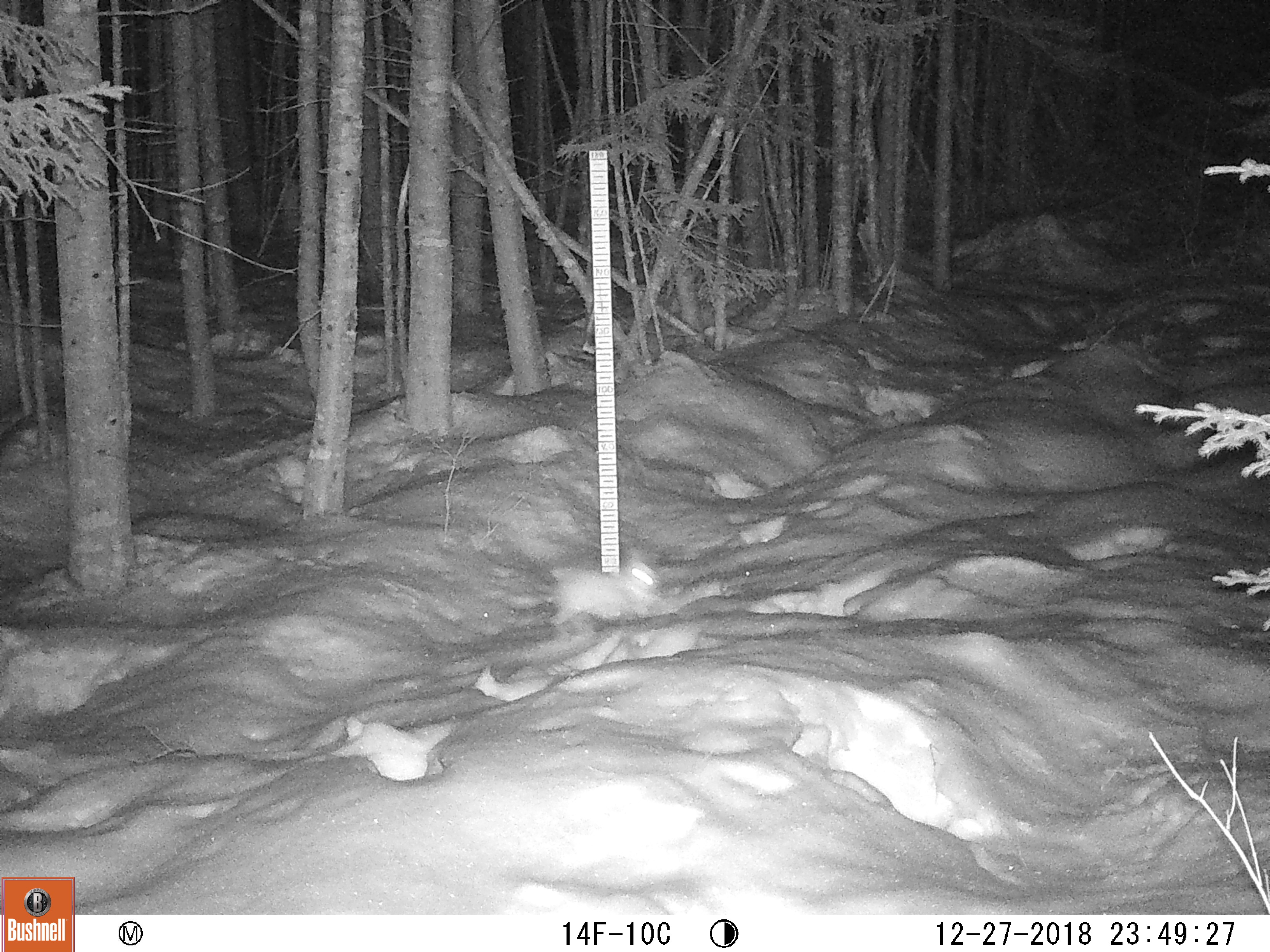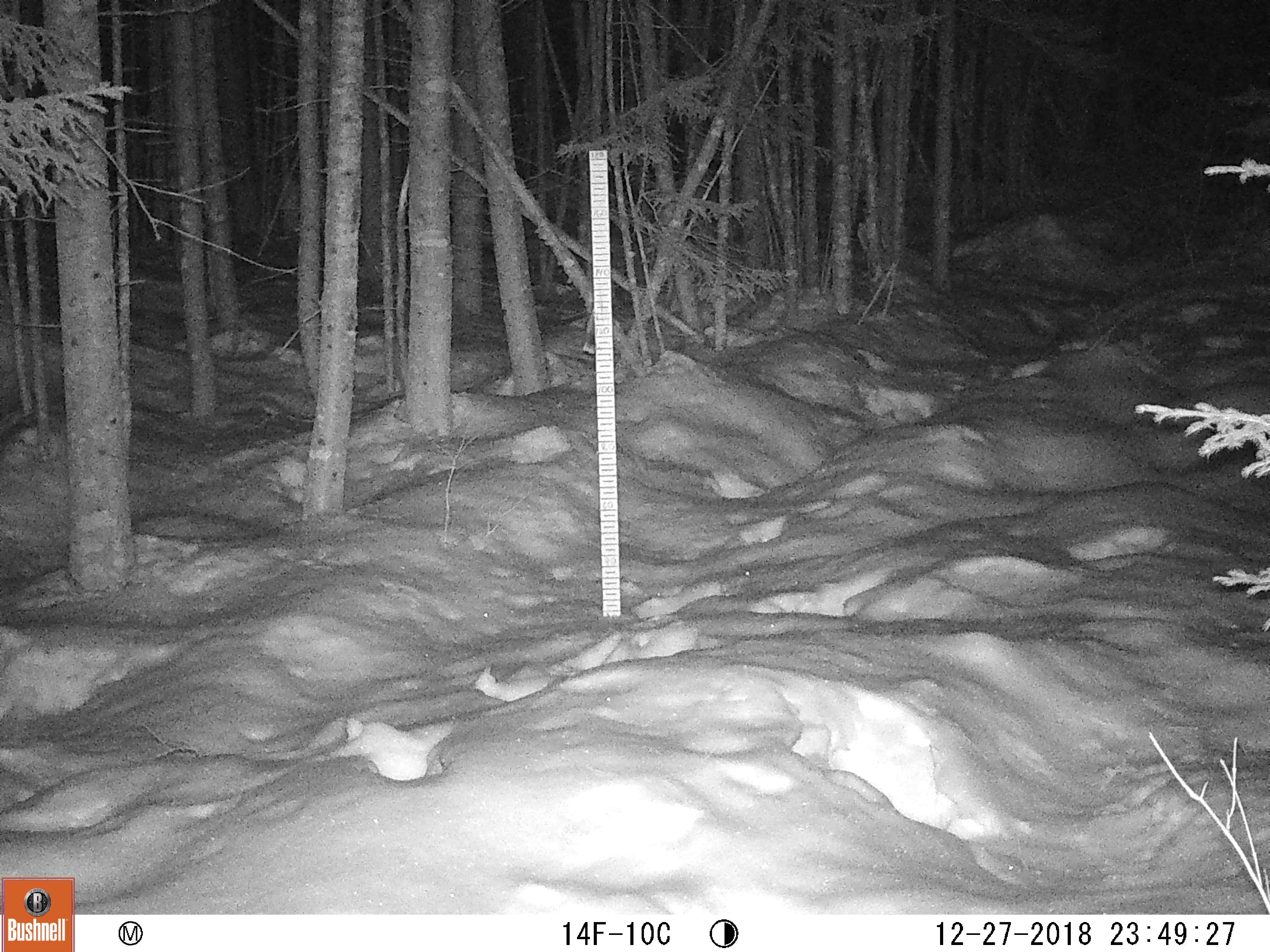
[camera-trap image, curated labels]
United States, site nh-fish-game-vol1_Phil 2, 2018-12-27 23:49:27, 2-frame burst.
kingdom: Animalia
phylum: Chordata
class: Mammalia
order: Lagomorpha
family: Leporidae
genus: Lepus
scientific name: Lepus americanus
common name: snowshoe hare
Snowshoe hare (Lepus americanus).